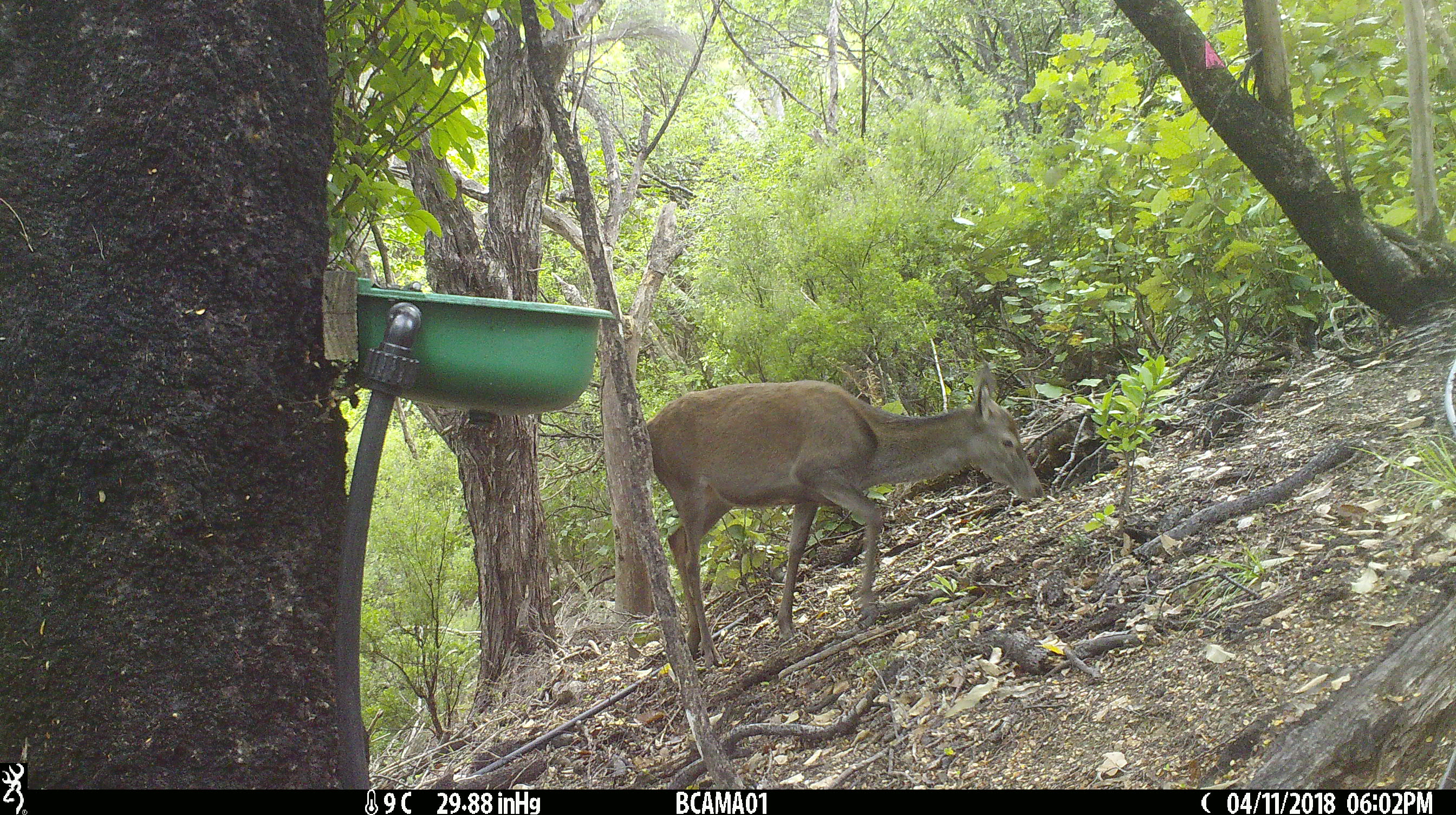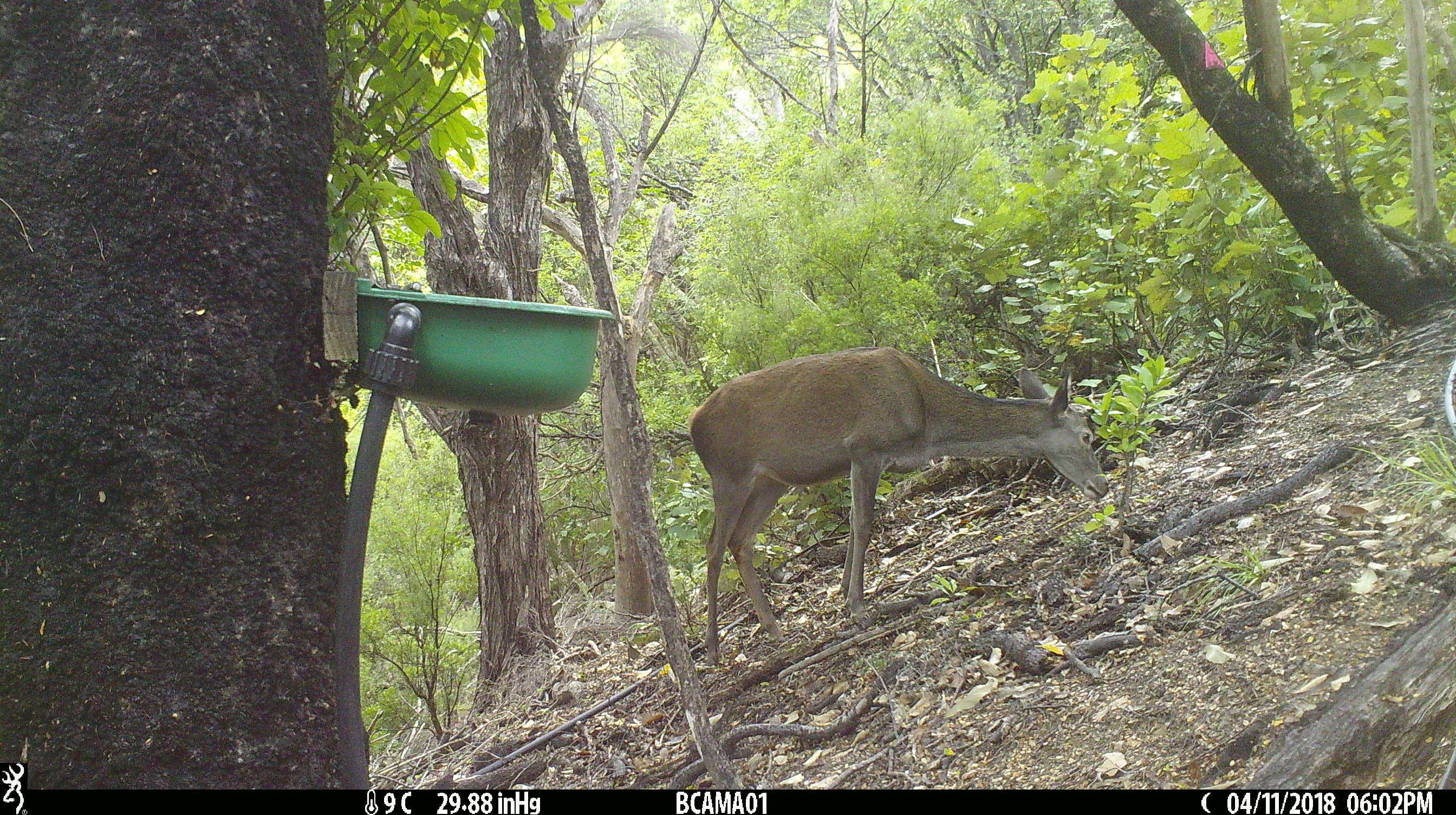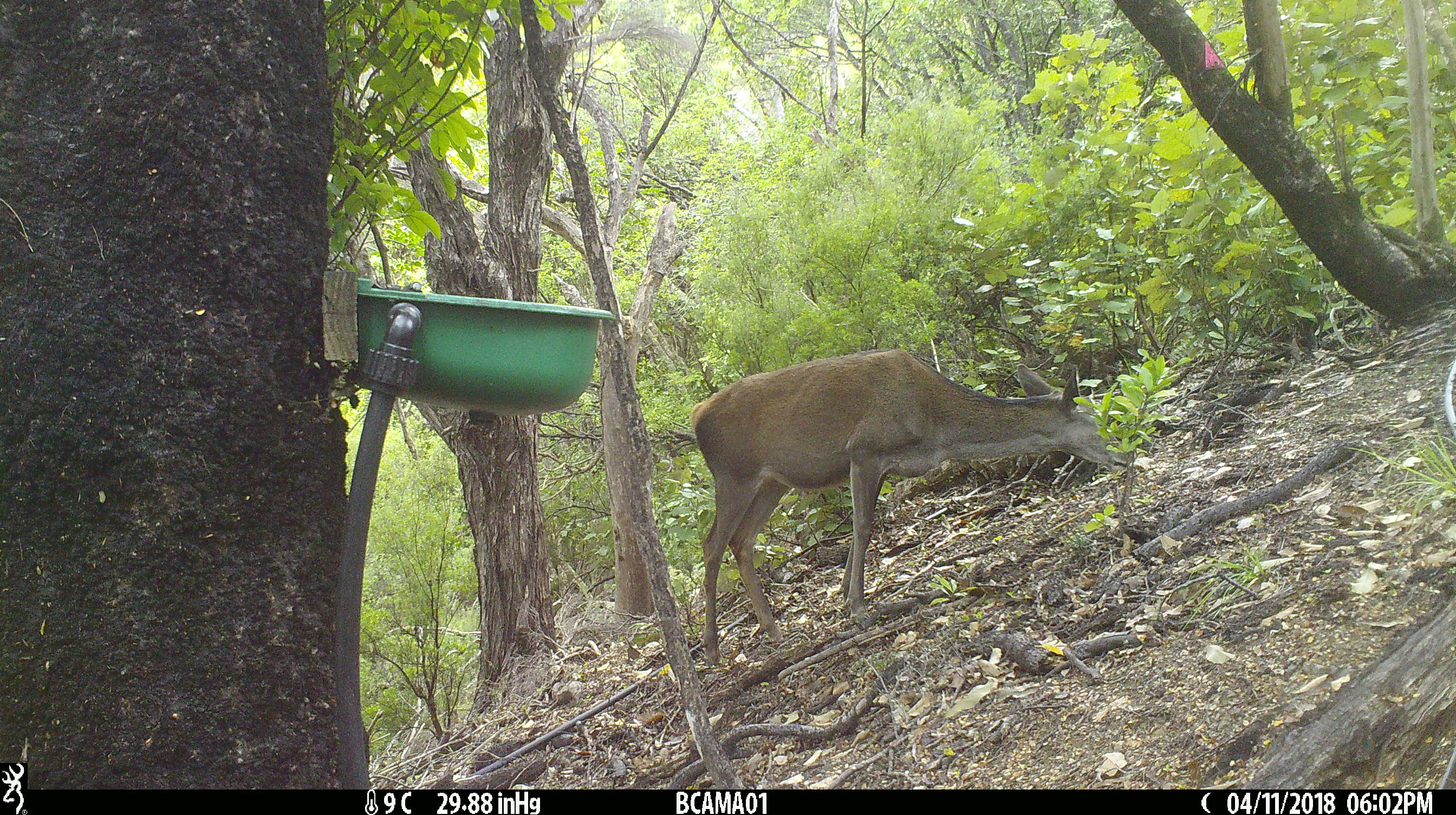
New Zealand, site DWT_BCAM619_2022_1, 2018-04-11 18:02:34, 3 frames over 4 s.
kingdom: Animalia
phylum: Chordata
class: Mammalia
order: Artiodactyla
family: Cervidae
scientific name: Cervidae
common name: deer